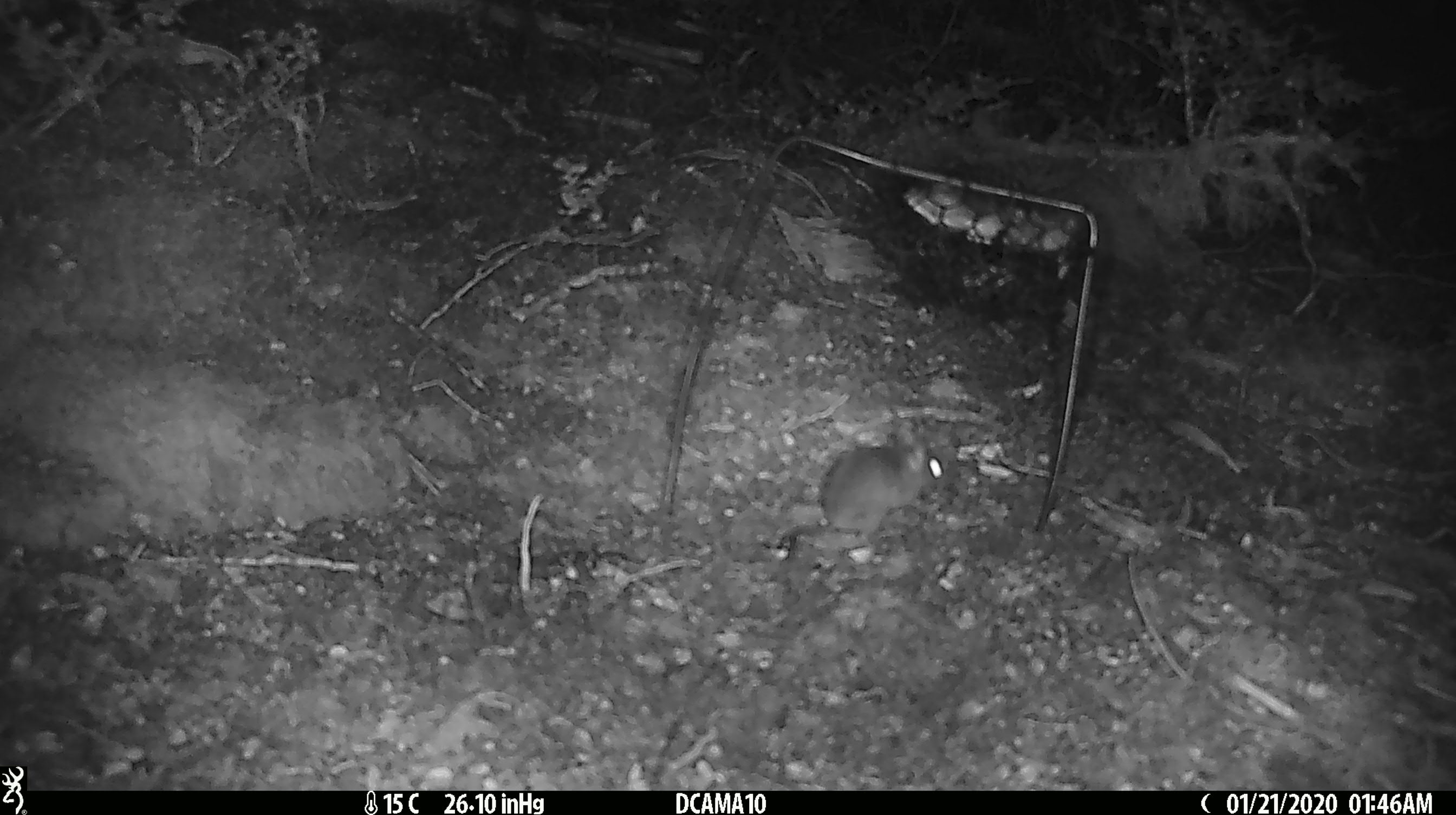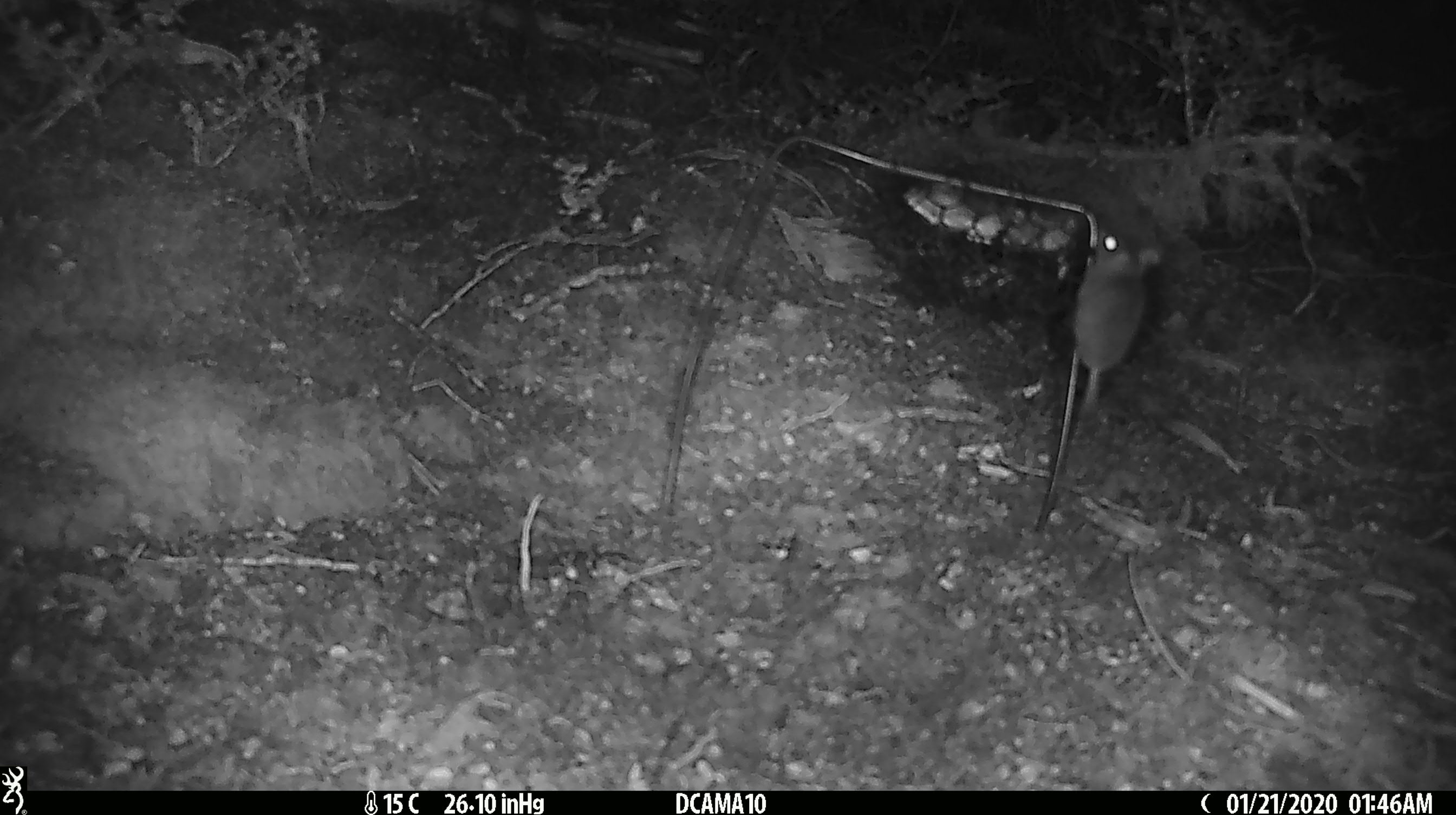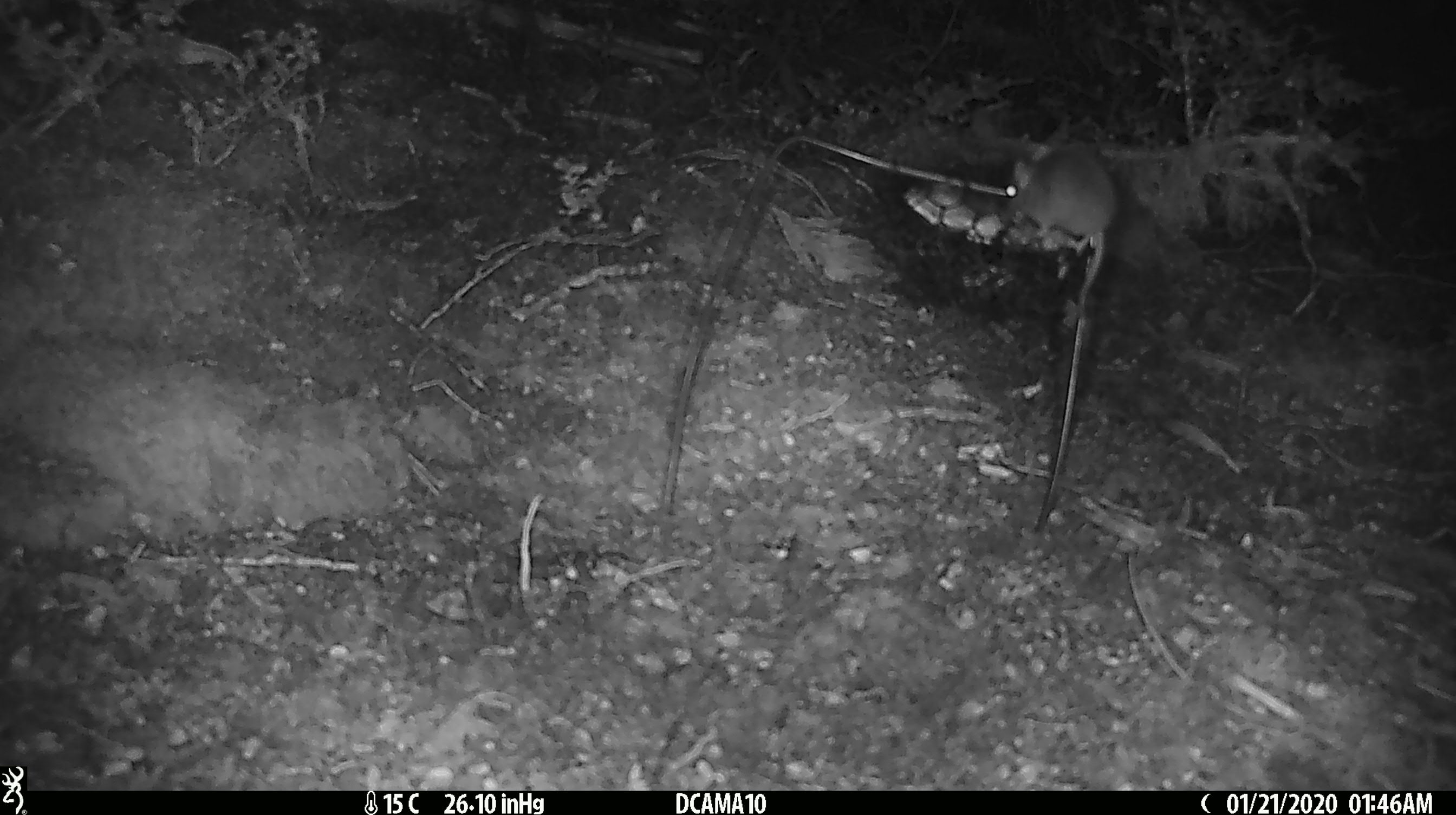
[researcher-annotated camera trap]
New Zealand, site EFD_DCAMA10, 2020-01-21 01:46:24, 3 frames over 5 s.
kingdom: Animalia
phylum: Chordata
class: Mammalia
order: Rodentia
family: Muridae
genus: Mus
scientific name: Mus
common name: mouse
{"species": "mouse (Mus)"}